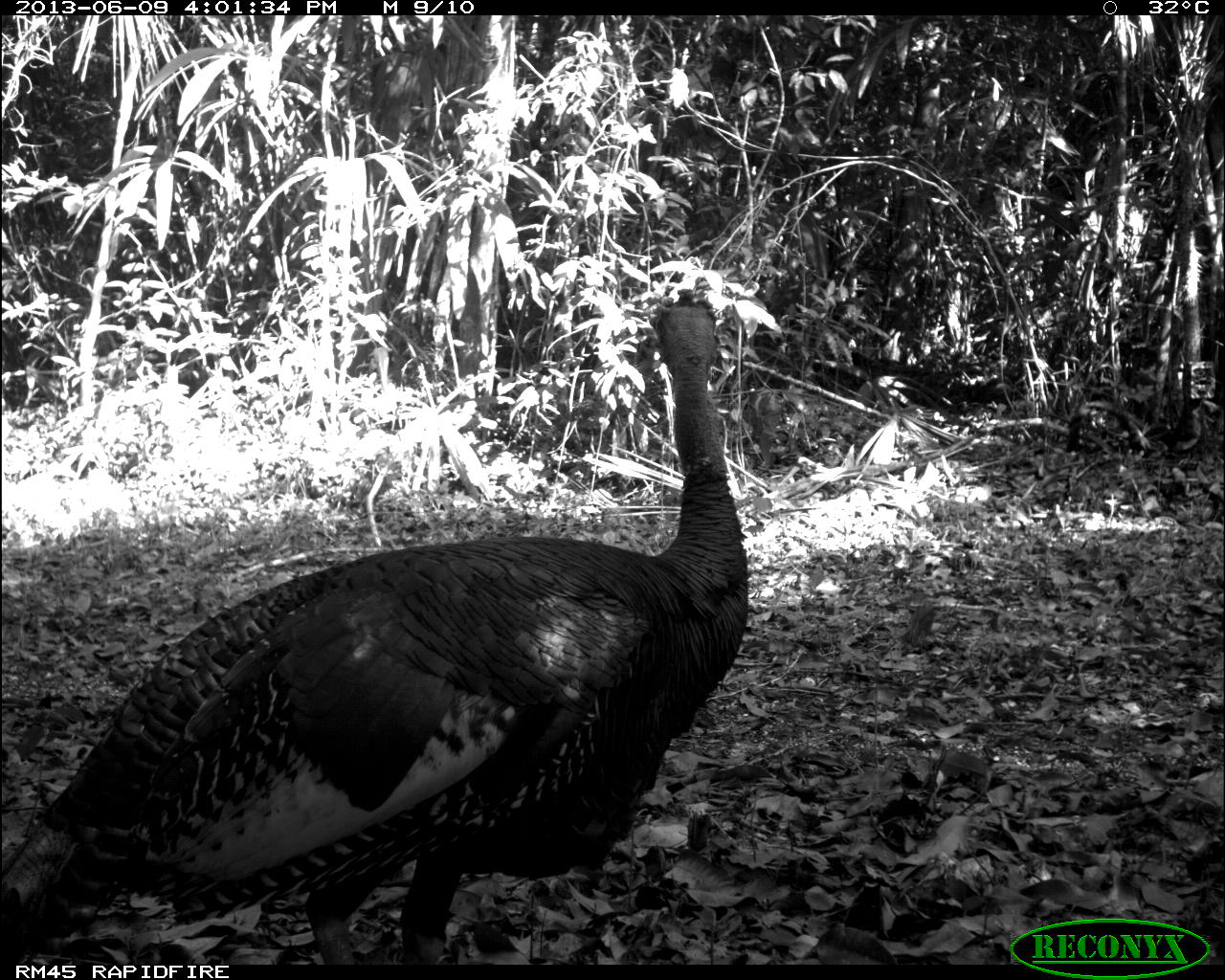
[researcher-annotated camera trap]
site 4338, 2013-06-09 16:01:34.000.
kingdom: Animalia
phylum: Chordata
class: Aves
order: Galliformes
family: Phasianidae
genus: Meleagris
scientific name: Meleagris ocellata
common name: ocellated turkey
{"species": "Meleagris ocellata (ocellated turkey)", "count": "1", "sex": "male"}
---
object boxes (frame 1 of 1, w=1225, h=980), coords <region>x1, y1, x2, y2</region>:
meleagris ocellata: <region>0, 290, 748, 964</region>